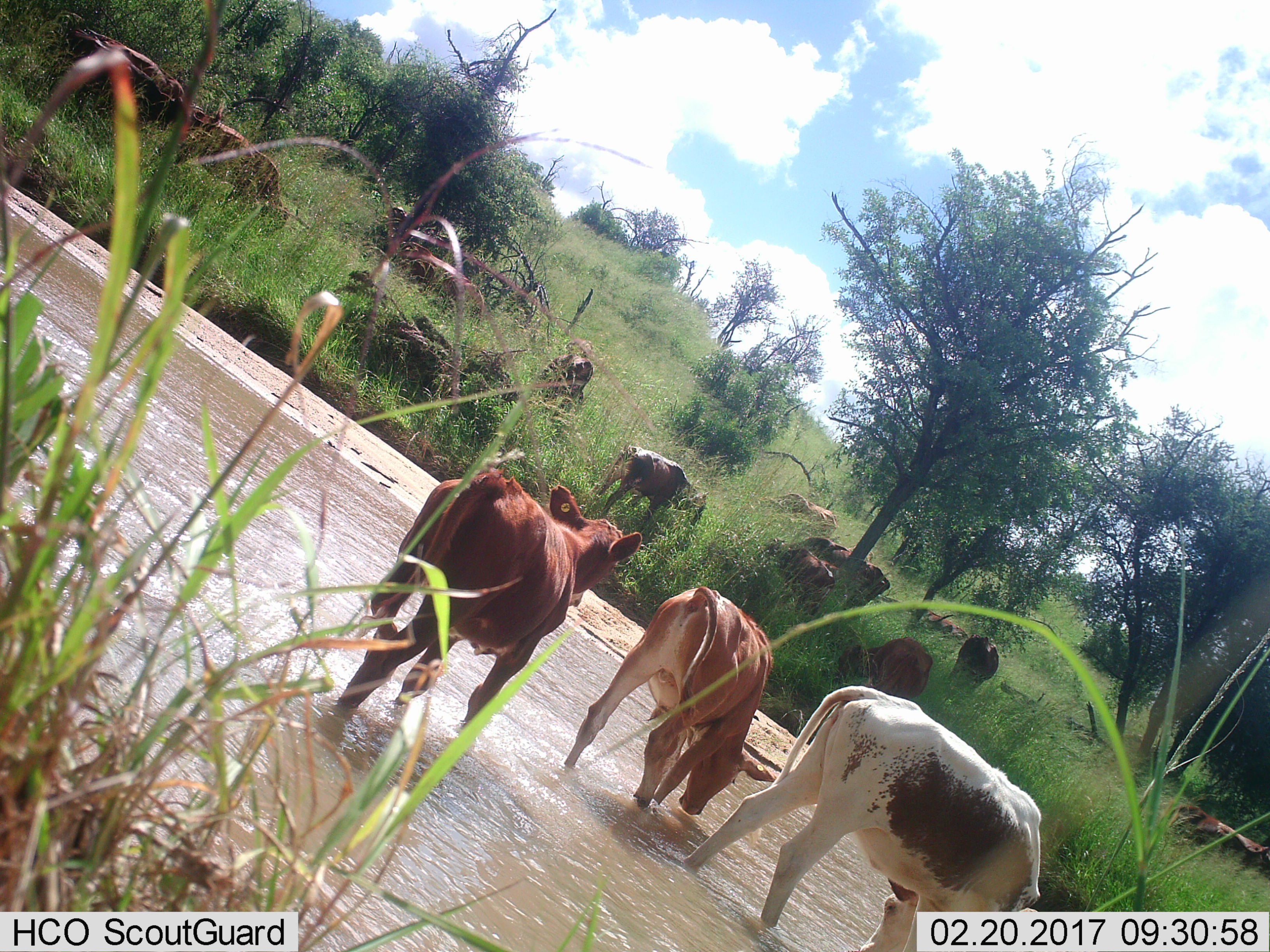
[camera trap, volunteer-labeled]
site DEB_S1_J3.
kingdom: Animalia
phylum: Chordata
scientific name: Vertebrata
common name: domestic animal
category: domesticanimal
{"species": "domesticanimal (domestic animal) (Vertebrata)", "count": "11-50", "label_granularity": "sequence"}